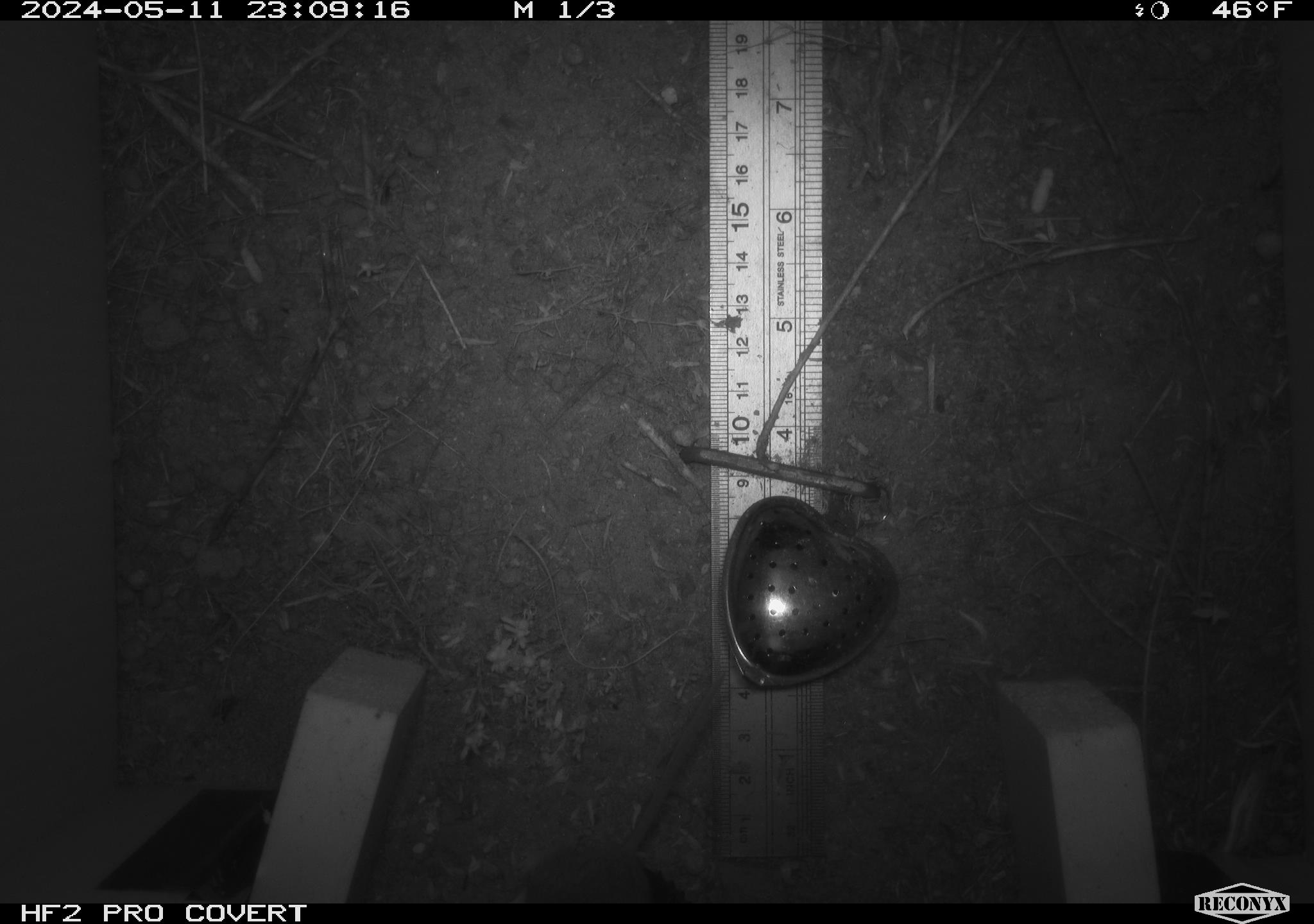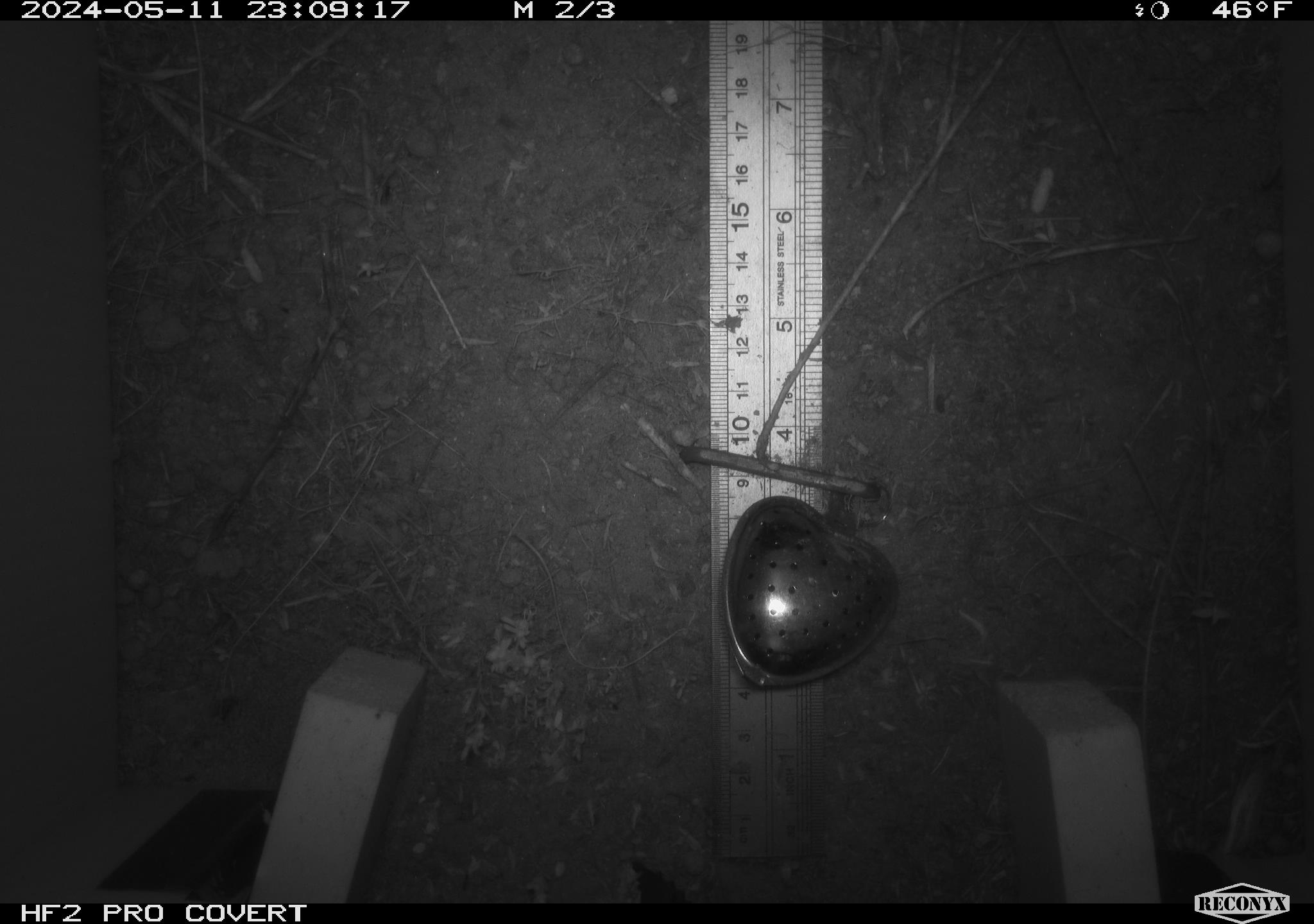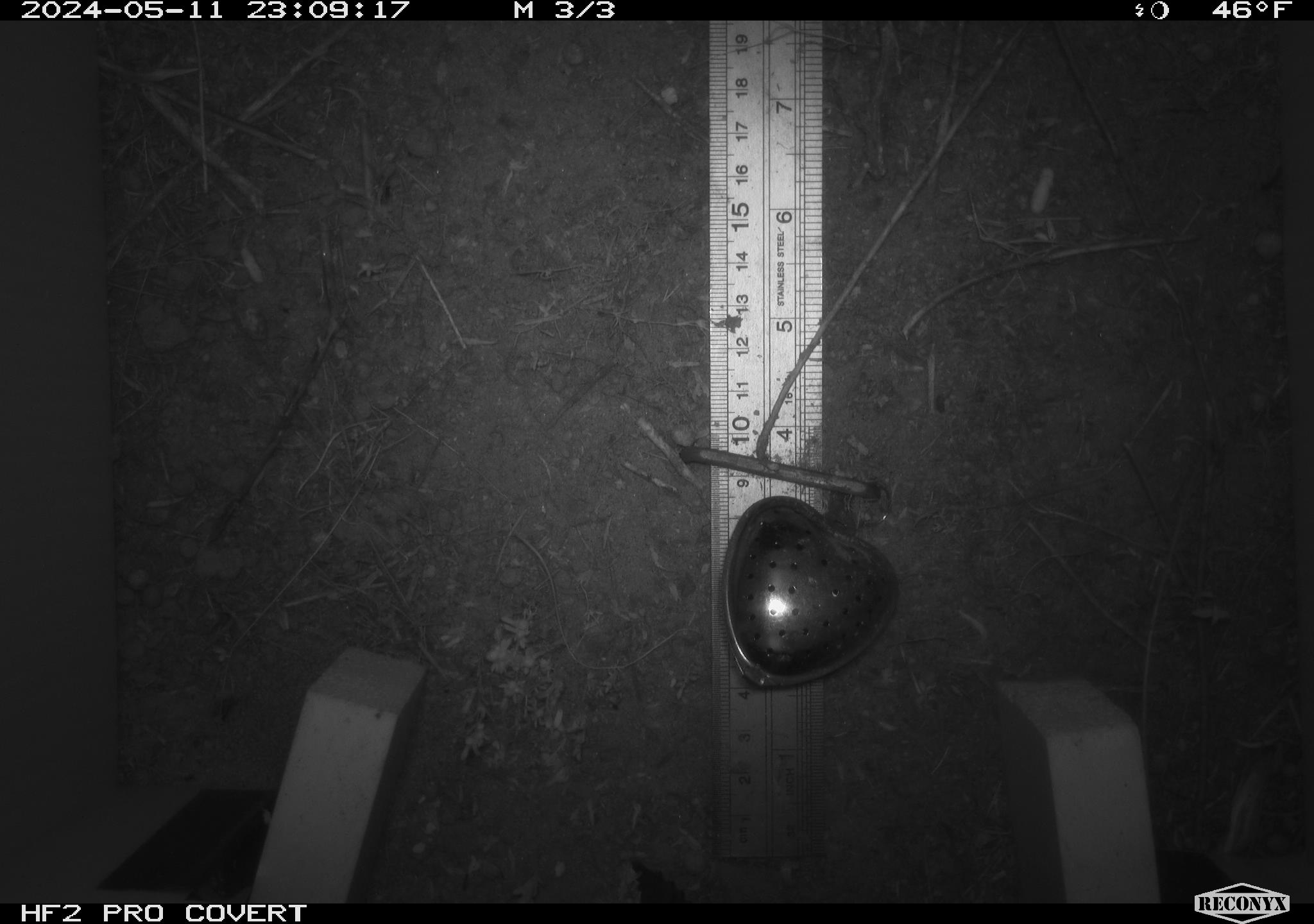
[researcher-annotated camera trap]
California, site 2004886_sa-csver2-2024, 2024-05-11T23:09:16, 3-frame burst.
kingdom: Animalia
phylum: Chordata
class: Mammalia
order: Rodentia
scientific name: Rodentia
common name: rodent